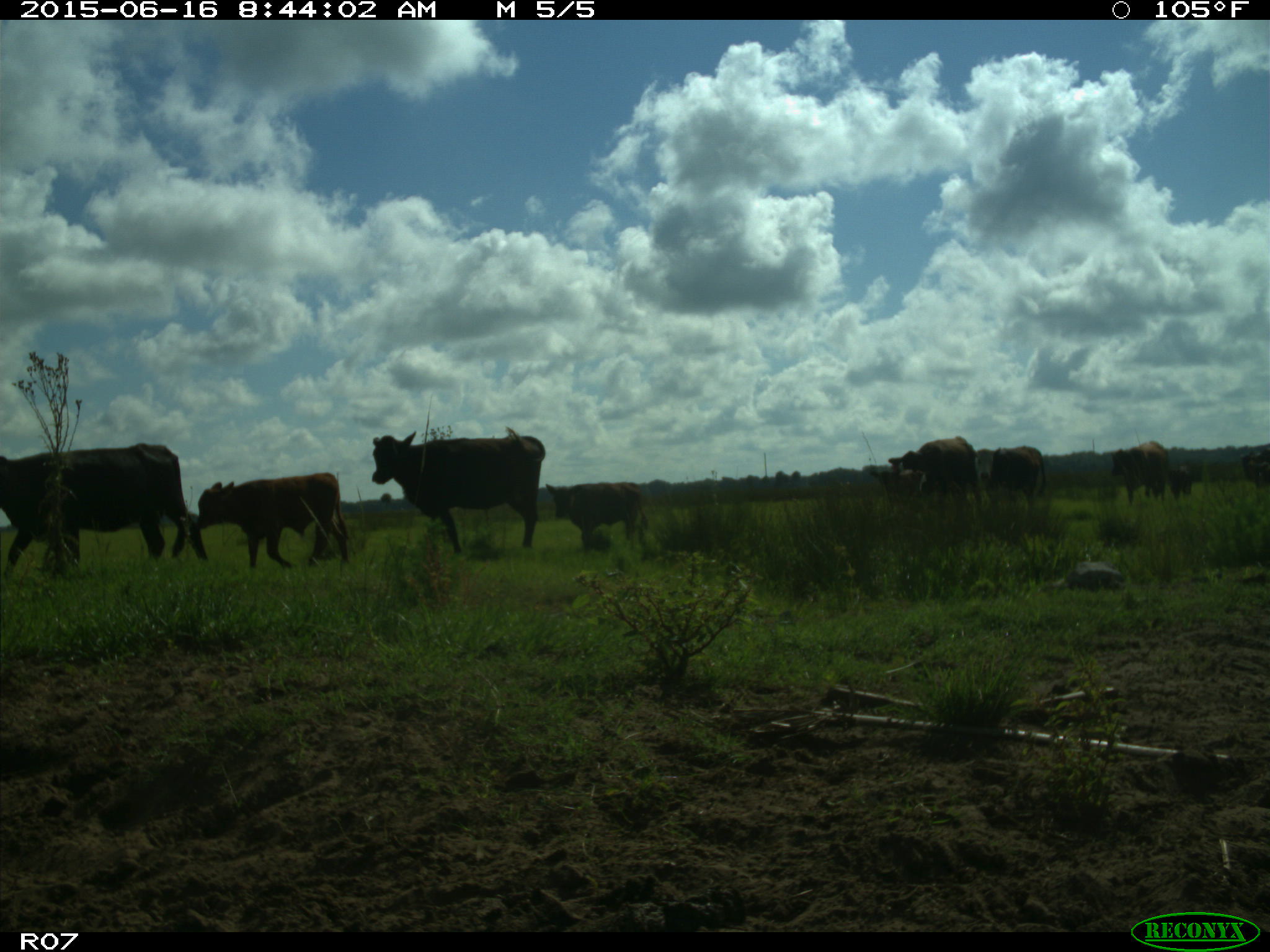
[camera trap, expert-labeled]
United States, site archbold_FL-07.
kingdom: Animalia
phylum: Chordata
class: Mammalia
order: Artiodactyla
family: Bovidae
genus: Bos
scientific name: Bos taurus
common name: domestic cow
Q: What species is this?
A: Bos taurus (domestic cow).